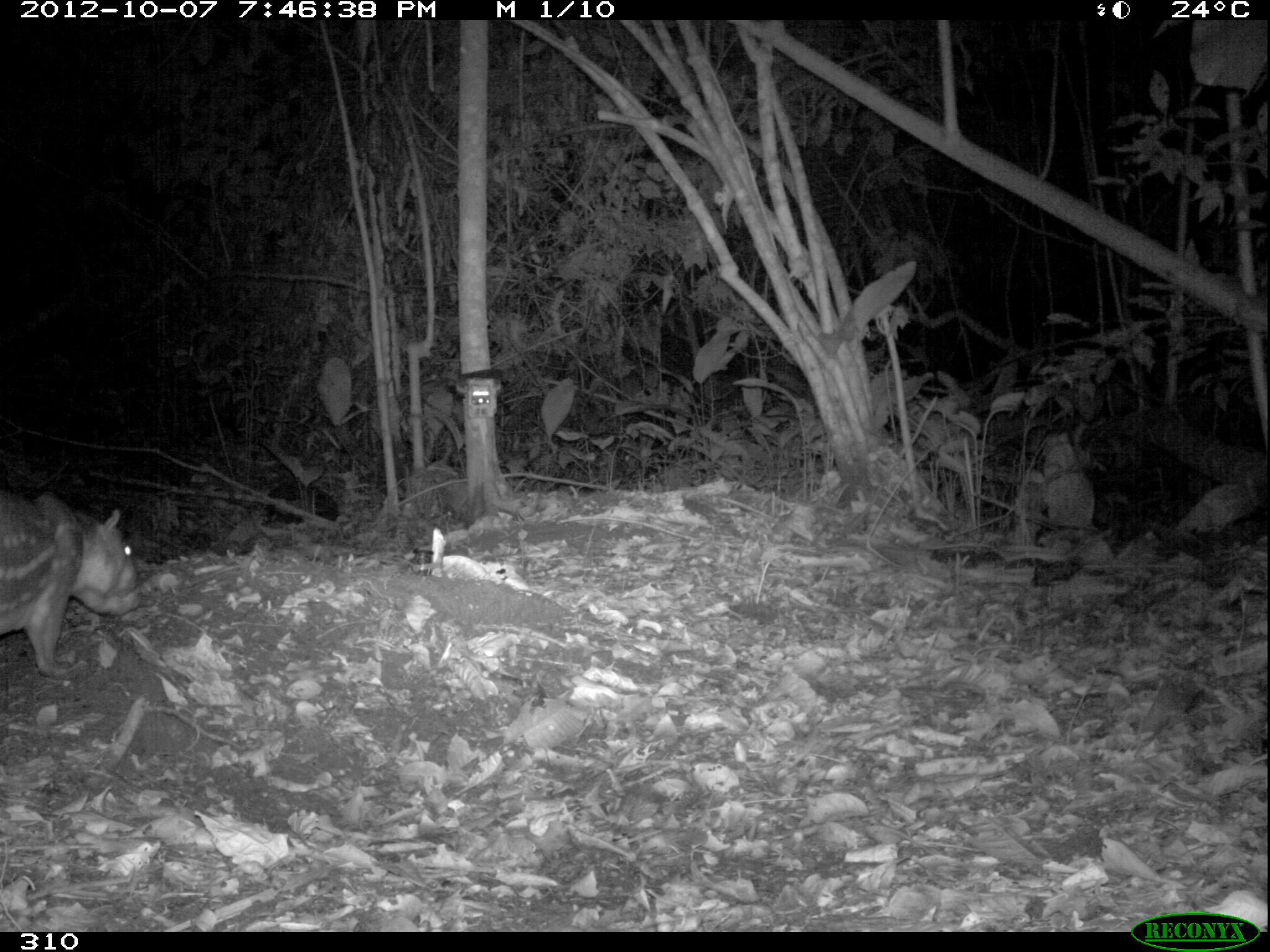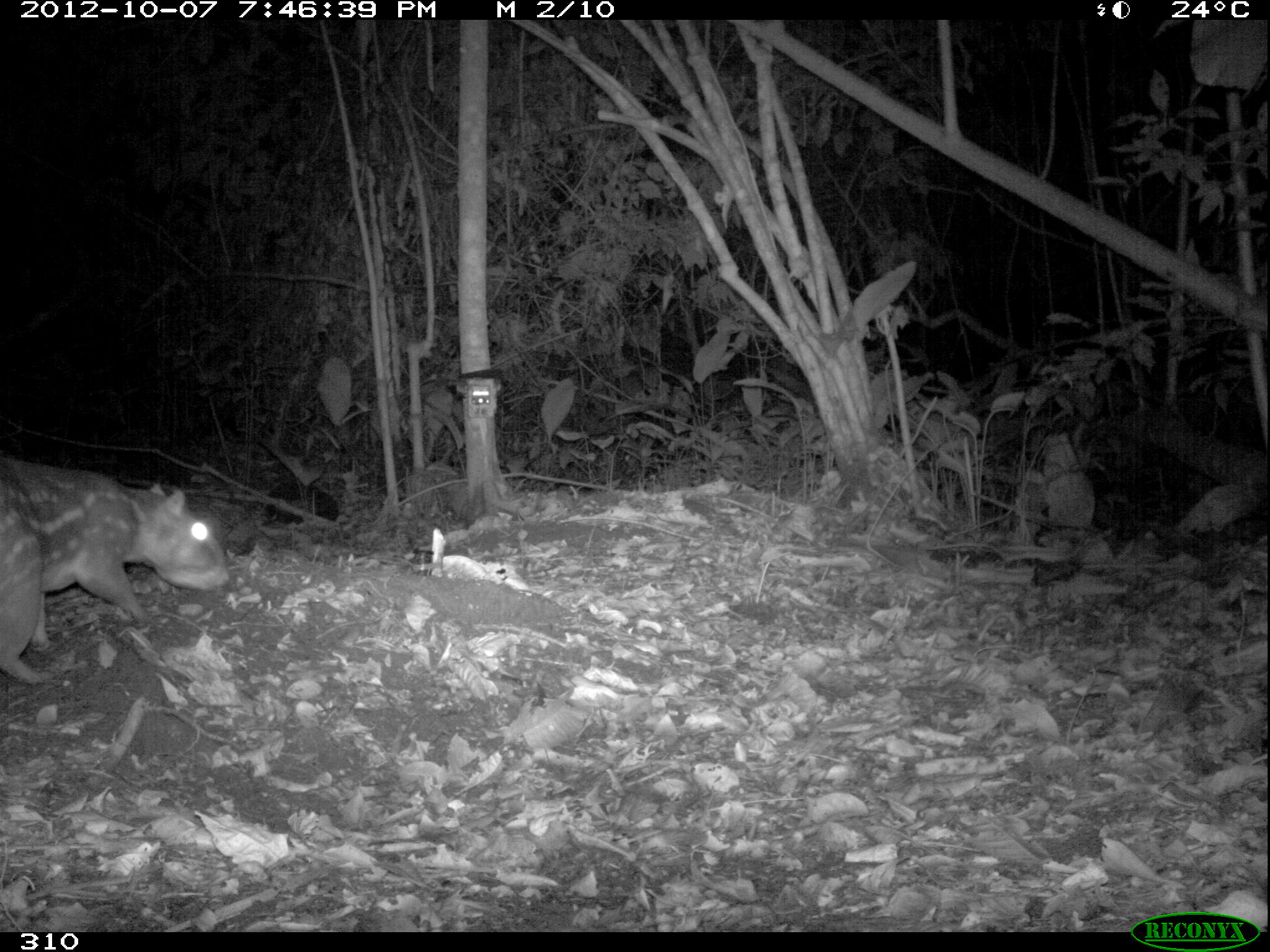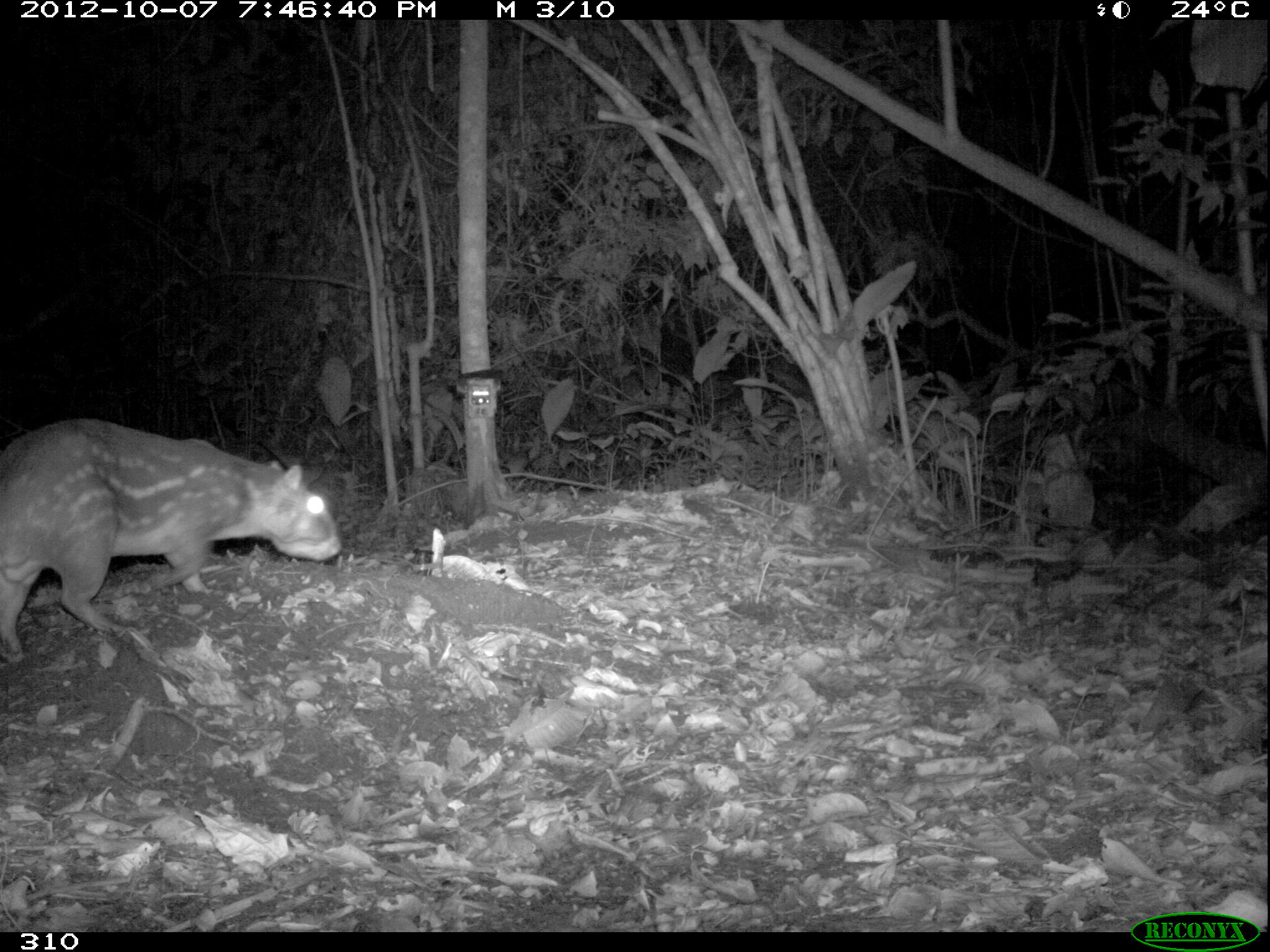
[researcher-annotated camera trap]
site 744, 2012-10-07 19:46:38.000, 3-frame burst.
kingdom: Animalia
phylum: Chordata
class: Mammalia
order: Rodentia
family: Cuniculidae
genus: Cuniculus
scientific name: Cuniculus paca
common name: spotted paca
Cuniculus paca (spotted paca).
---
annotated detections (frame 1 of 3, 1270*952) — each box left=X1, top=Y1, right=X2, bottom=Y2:
cuniculus paca: left=0, top=490, right=140, bottom=674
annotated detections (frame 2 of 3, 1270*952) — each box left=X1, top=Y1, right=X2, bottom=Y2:
cuniculus paca: left=0, top=456, right=228, bottom=682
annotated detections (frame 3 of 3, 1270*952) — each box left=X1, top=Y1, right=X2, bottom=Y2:
cuniculus paca: left=0, top=418, right=343, bottom=659